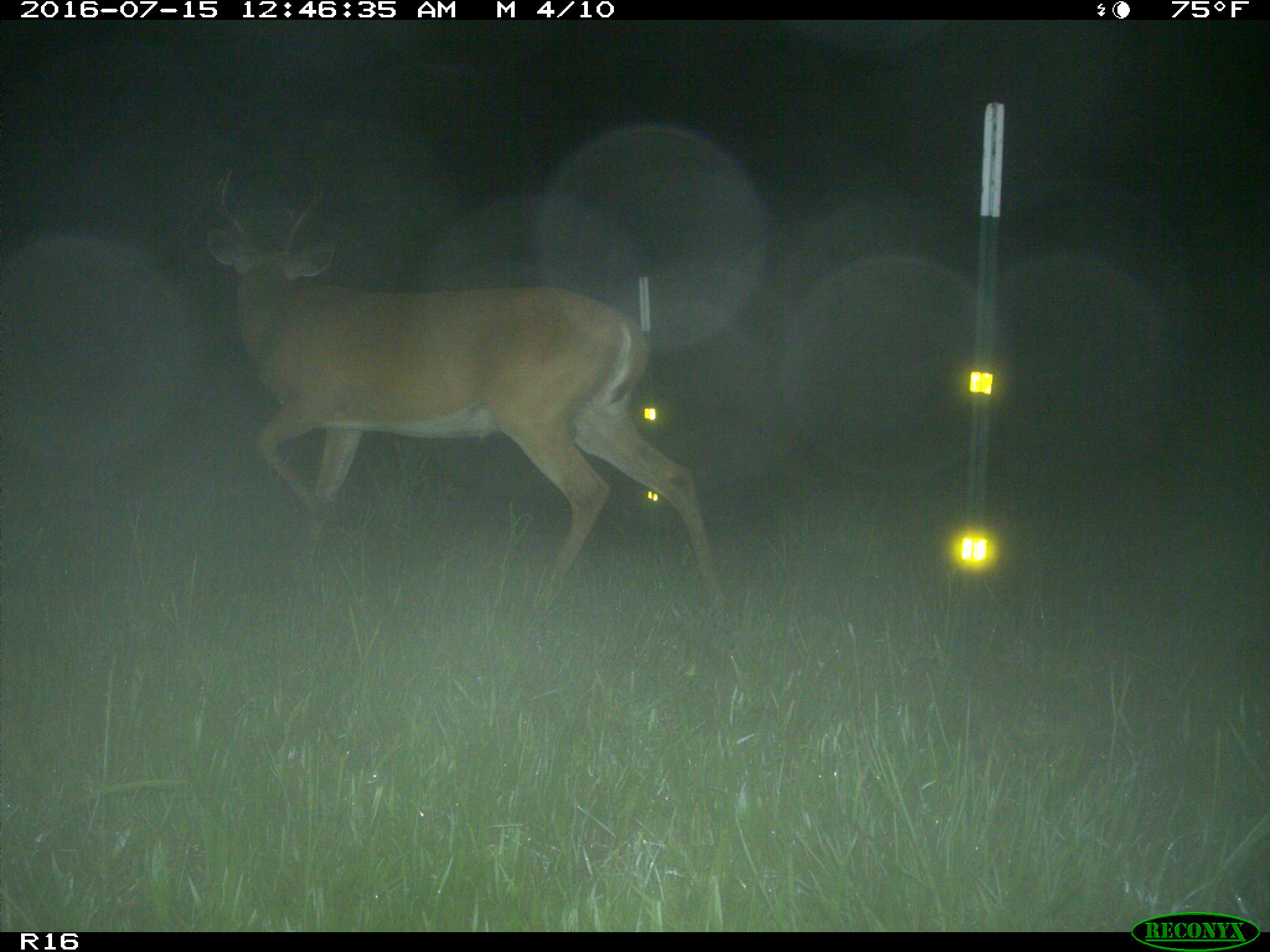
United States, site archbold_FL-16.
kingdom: Animalia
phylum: Chordata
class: Mammalia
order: Artiodactyla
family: Cervidae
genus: Odocoileus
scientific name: Odocoileus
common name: deer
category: unidentified deer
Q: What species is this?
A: Unidentified deer (deer) (Odocoileus).